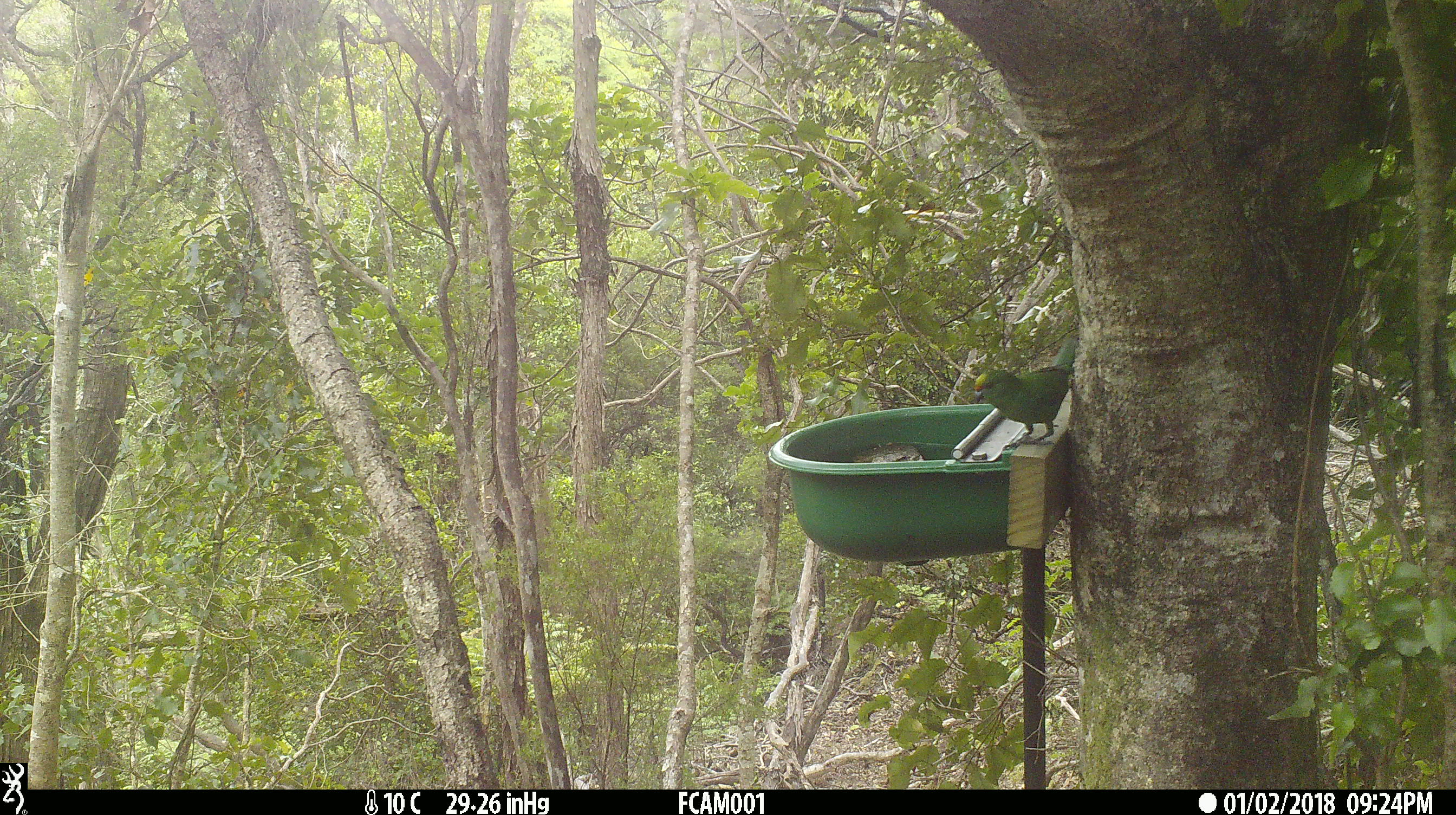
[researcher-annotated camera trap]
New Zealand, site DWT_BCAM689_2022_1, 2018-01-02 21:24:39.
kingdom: Animalia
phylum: Chordata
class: Aves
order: Psittaciformes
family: Psittaculidae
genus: Cyanoramphus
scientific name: Cyanoramphus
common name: parakeet